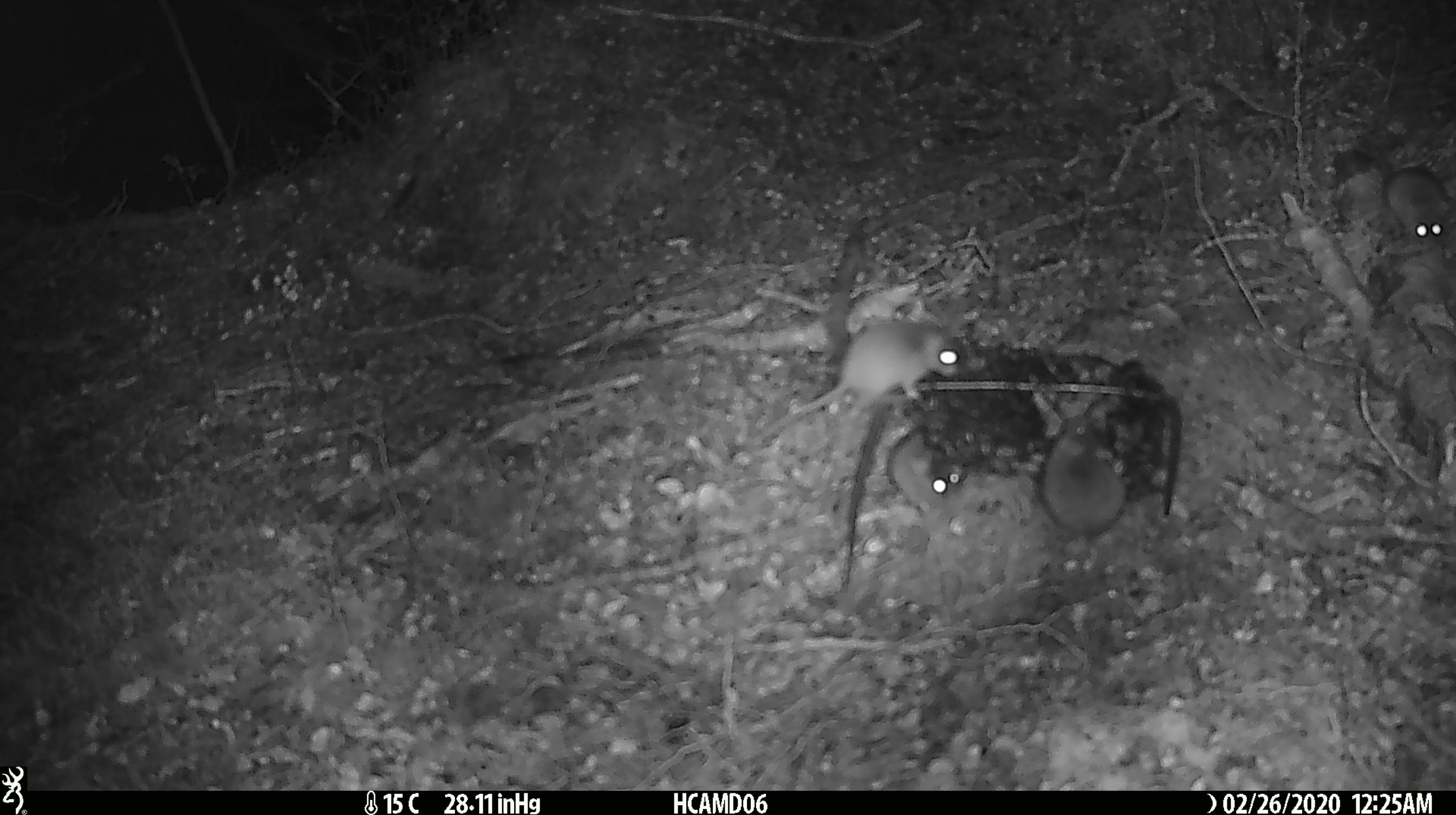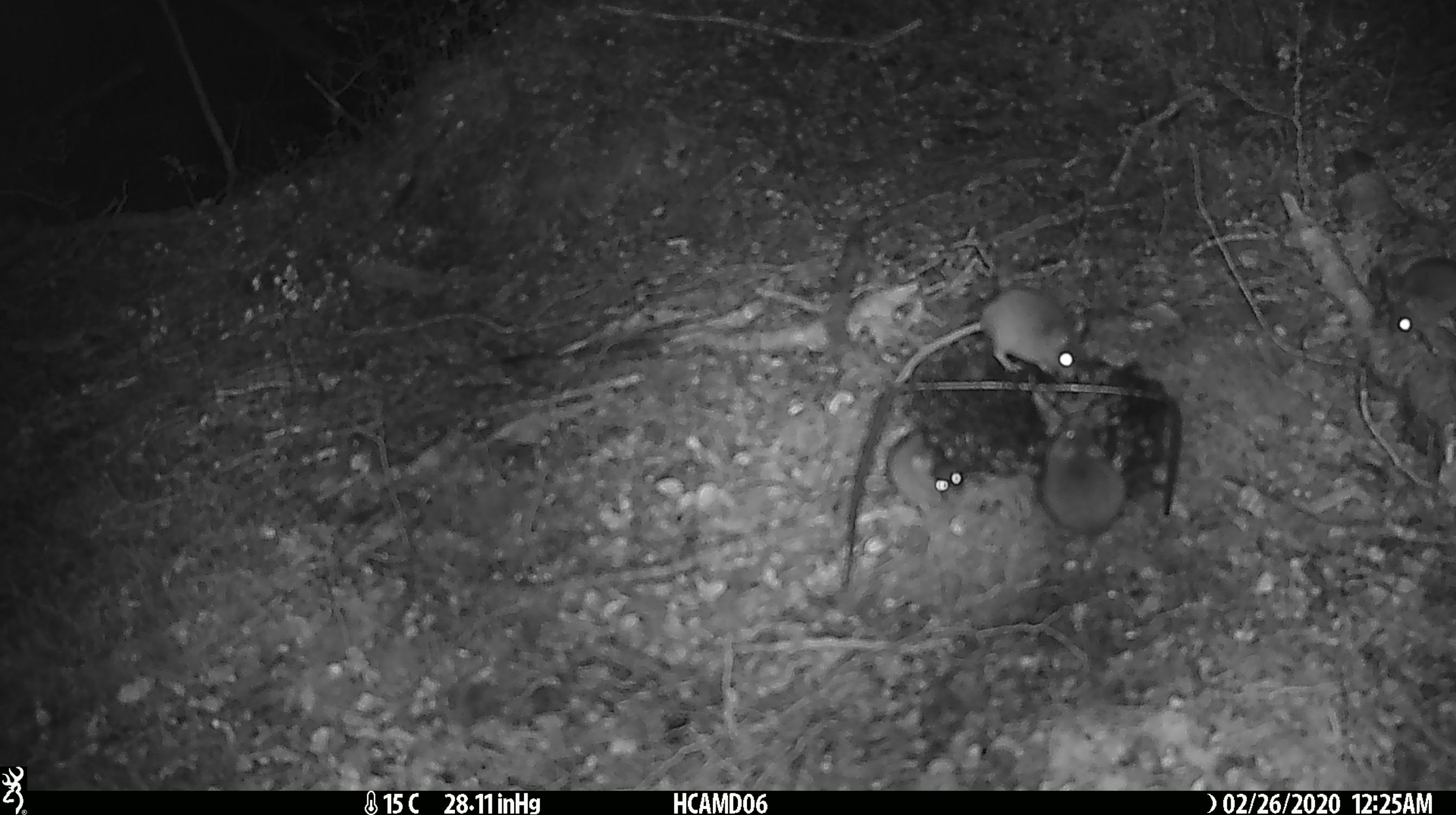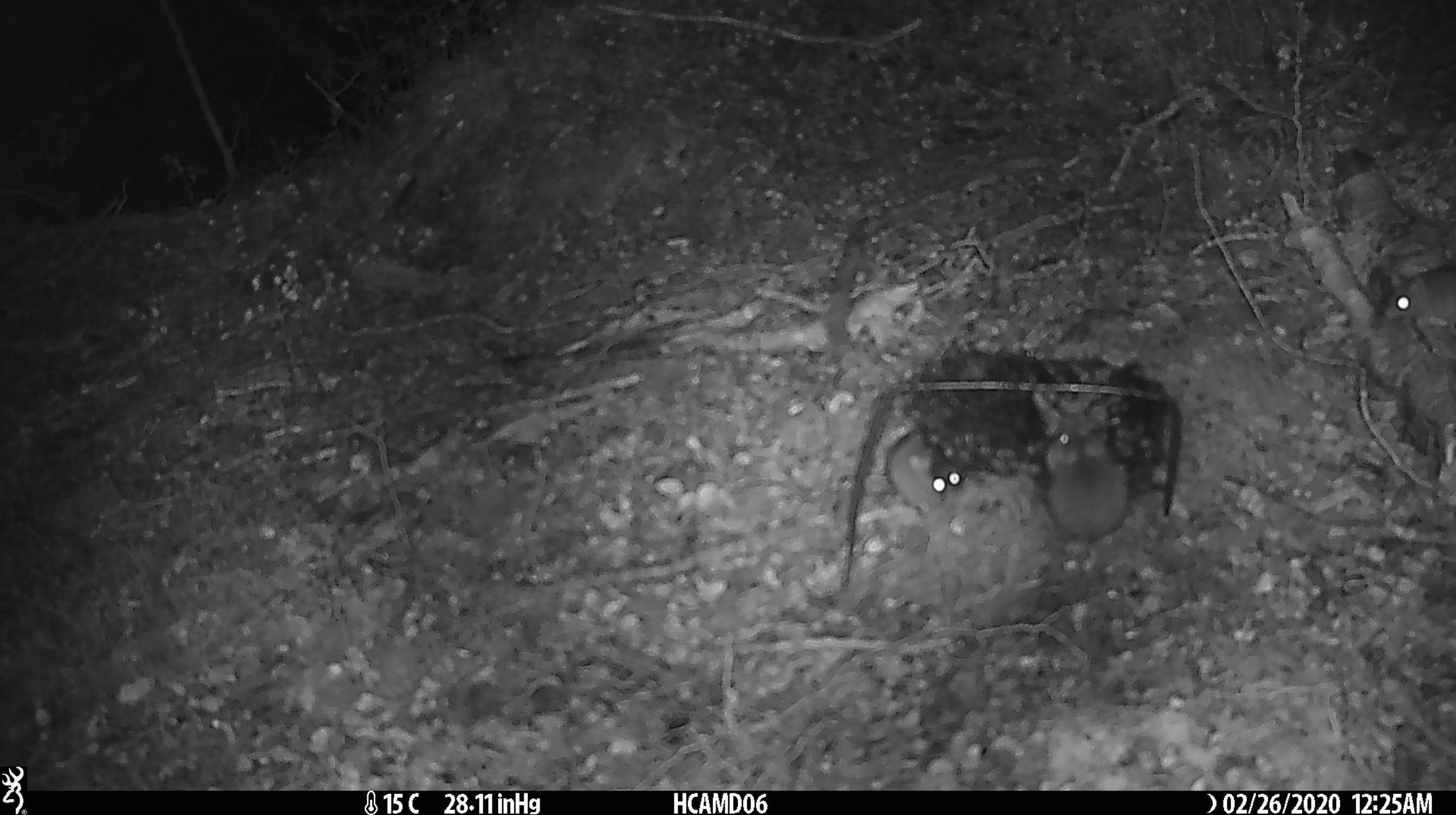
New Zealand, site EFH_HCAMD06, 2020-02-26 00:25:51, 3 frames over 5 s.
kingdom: Animalia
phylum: Chordata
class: Mammalia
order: Rodentia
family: Muridae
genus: Mus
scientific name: Mus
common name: mouse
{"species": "mouse (Mus)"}